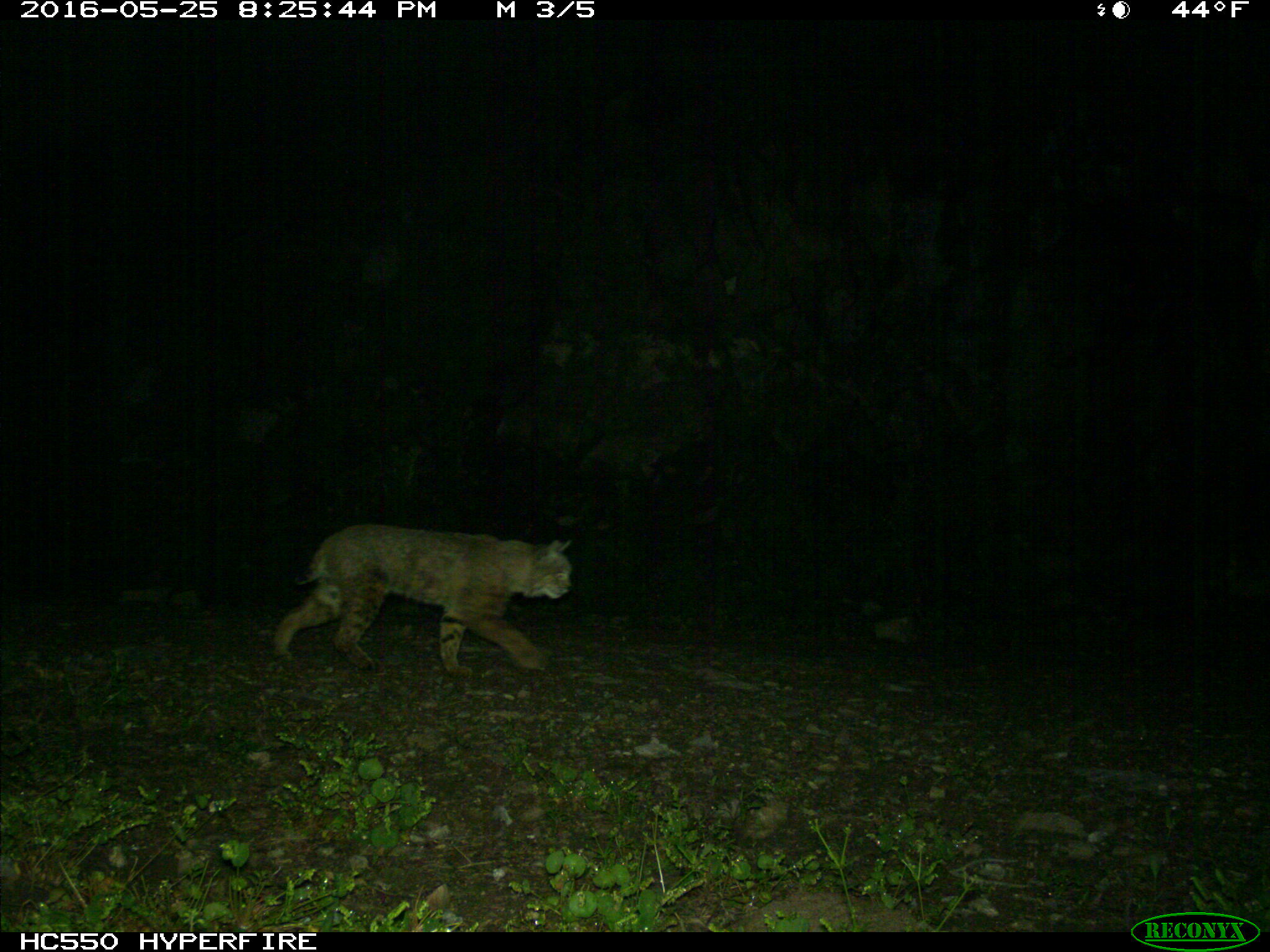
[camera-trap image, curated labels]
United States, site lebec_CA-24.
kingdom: Animalia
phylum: Chordata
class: Mammalia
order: Carnivora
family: Felidae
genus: Lynx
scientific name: Lynx rufus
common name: bobcat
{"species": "Lynx rufus (bobcat)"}